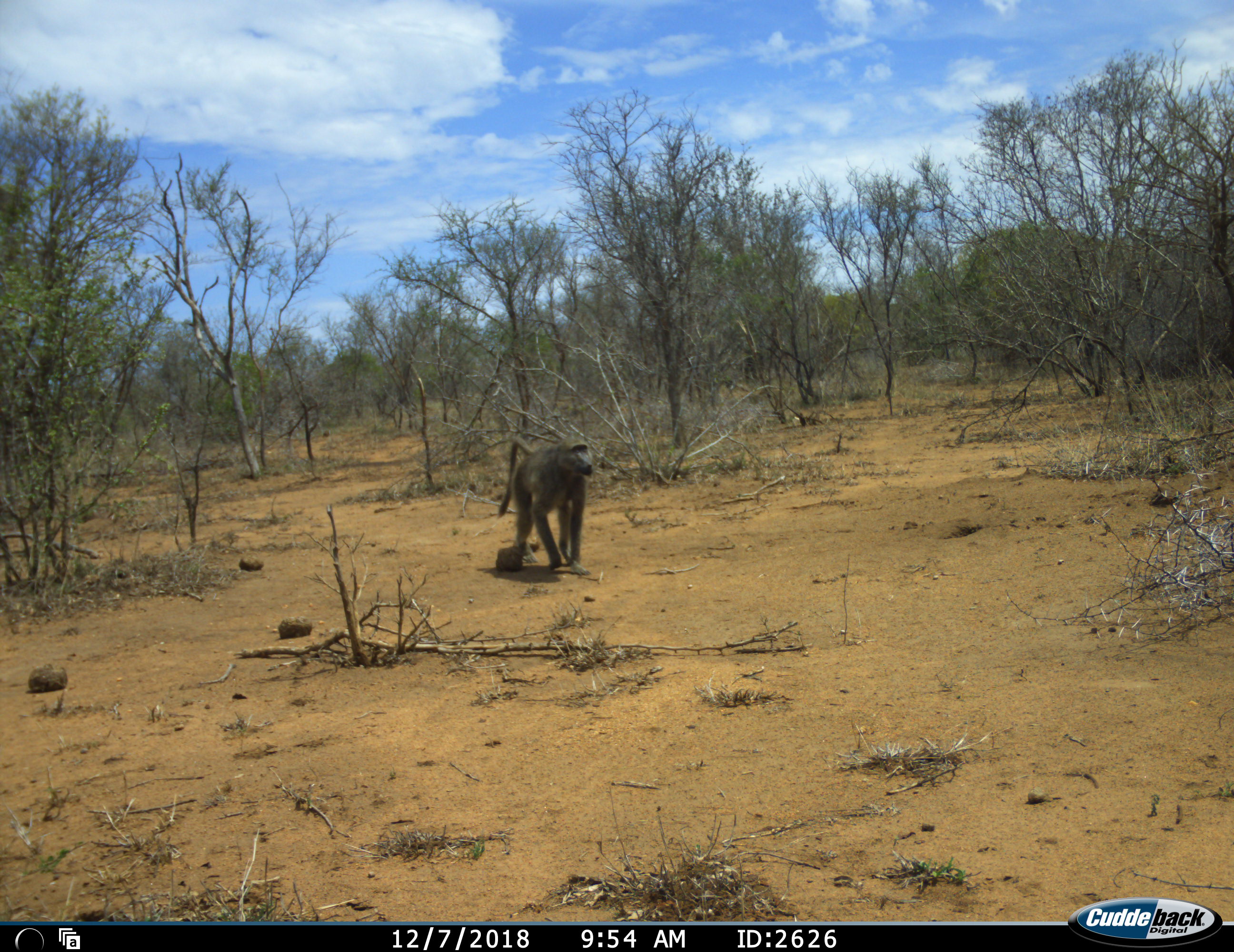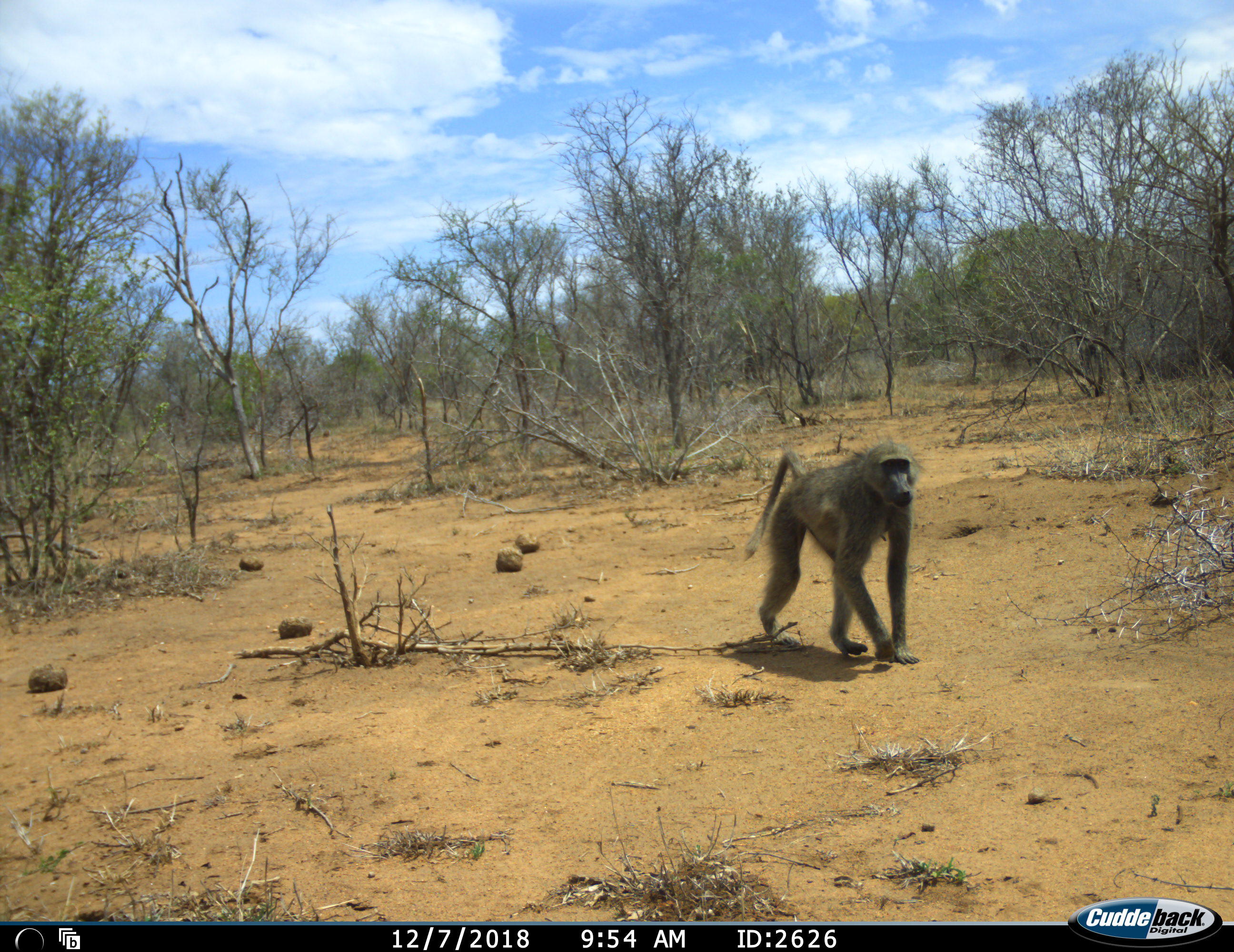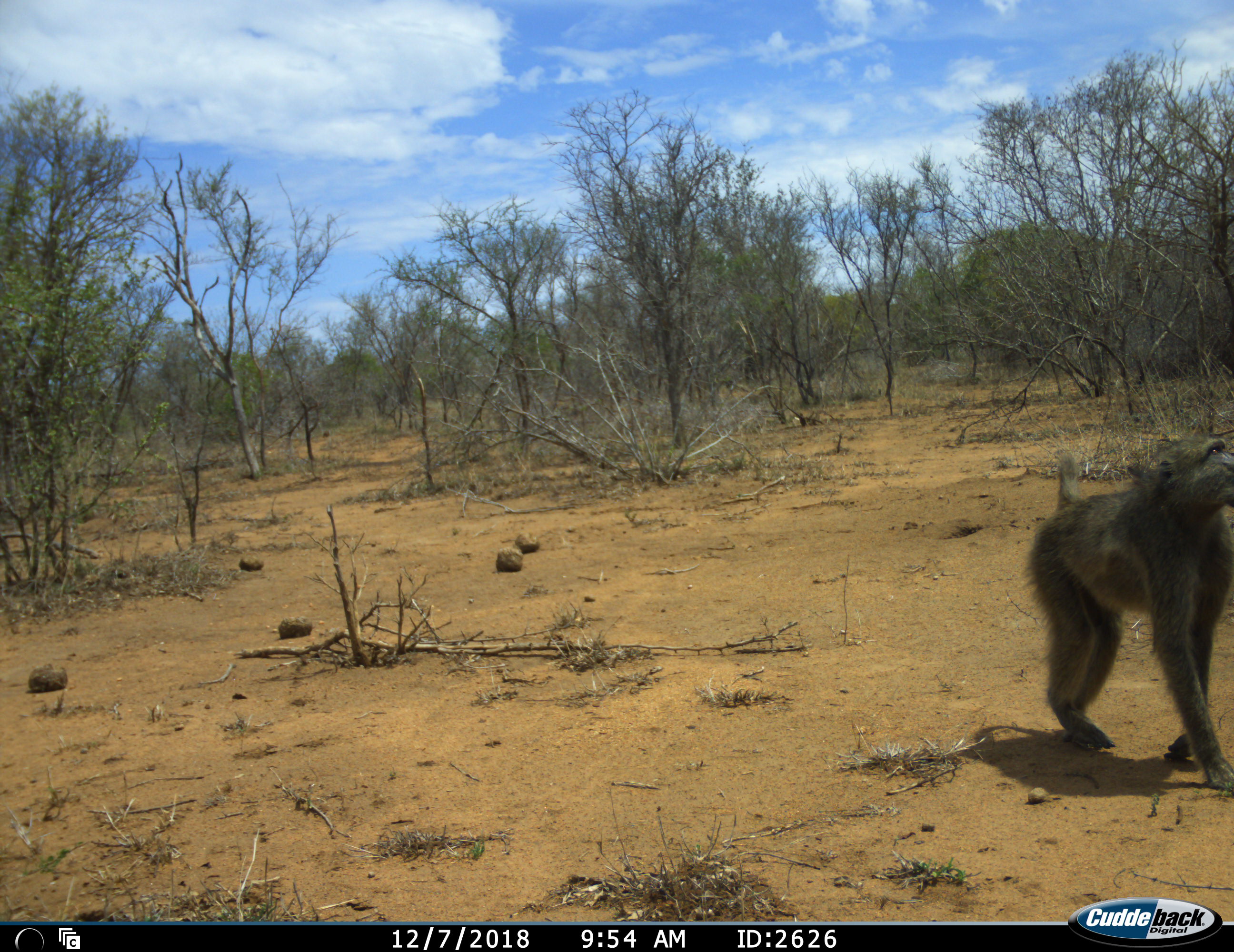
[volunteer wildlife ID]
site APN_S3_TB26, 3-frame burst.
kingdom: Animalia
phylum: Chordata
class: Mammalia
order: Primates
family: Cercopithecidae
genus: Papio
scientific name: Papio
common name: baboon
Baboon (Papio), count 1. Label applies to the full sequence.